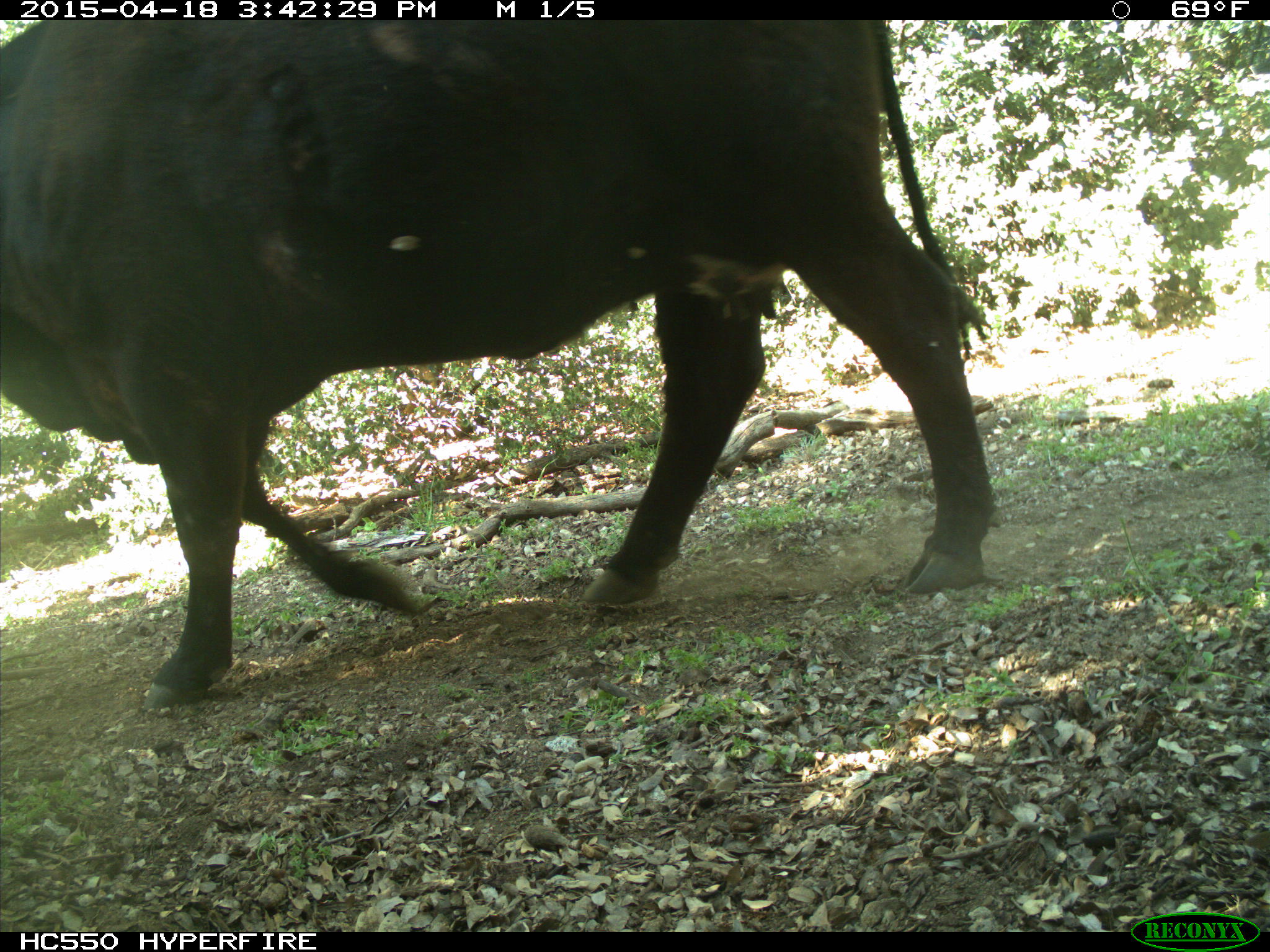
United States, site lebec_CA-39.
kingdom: Animalia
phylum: Chordata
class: Mammalia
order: Artiodactyla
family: Bovidae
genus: Bos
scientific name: Bos taurus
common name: domestic cow